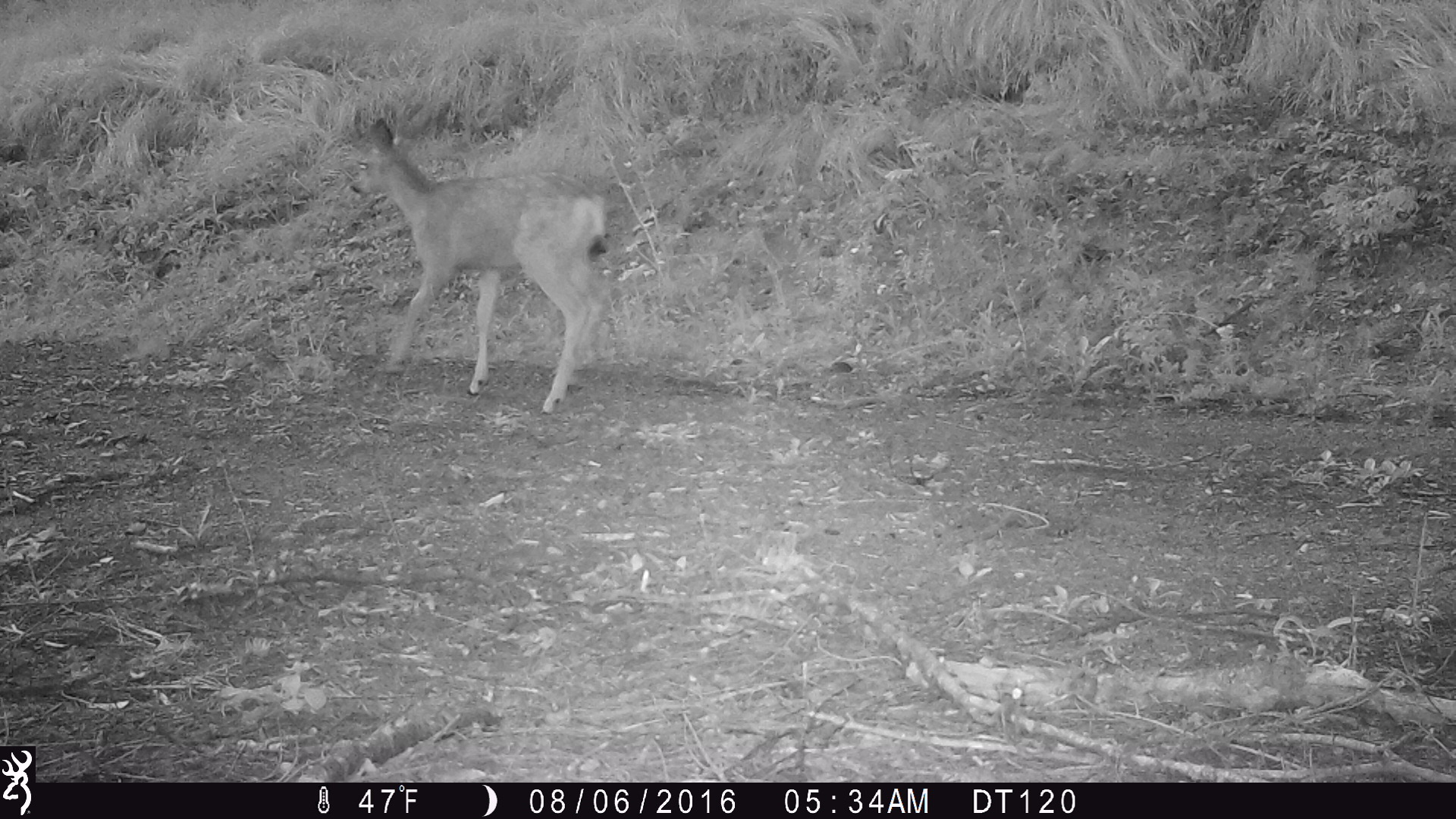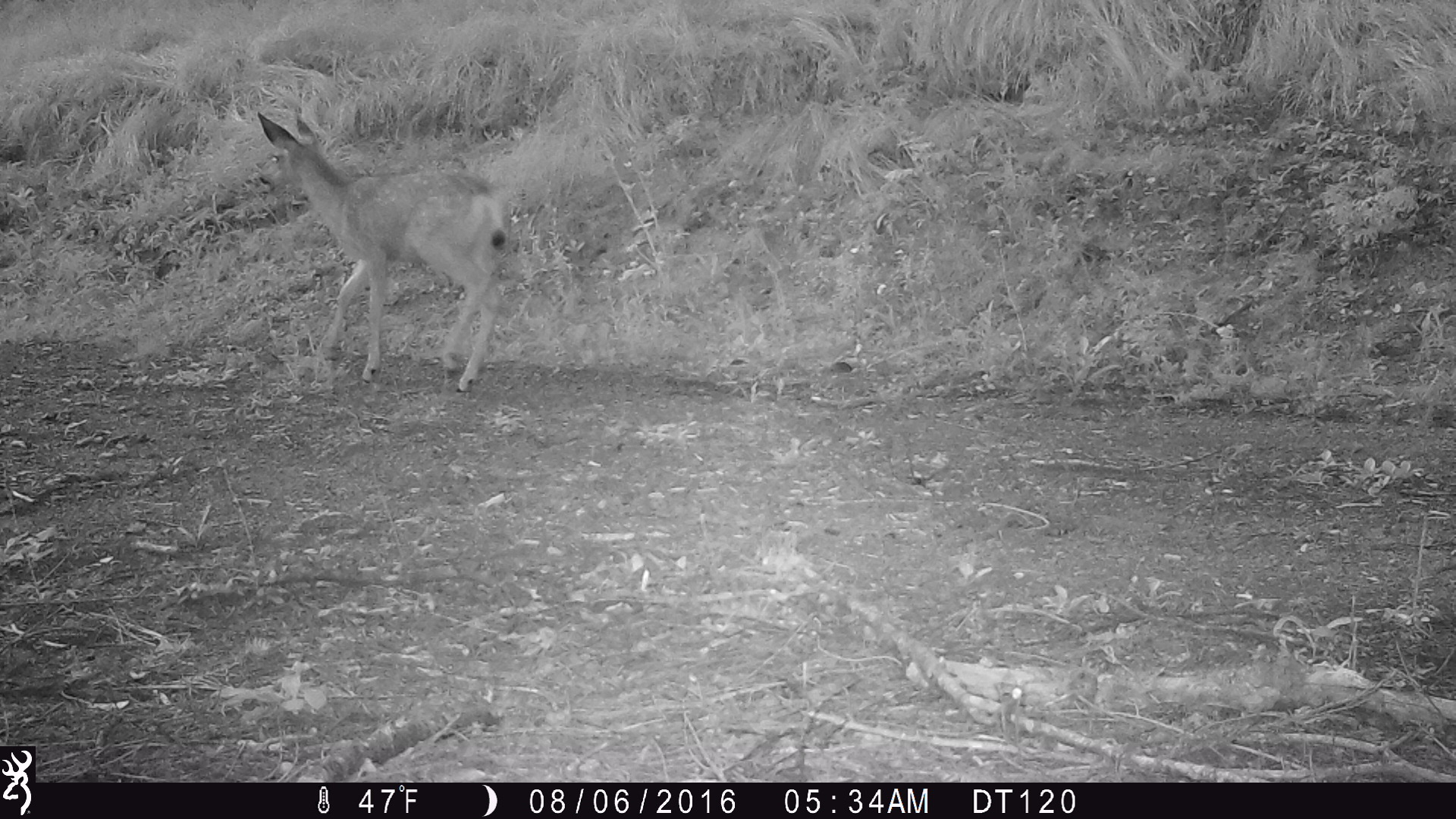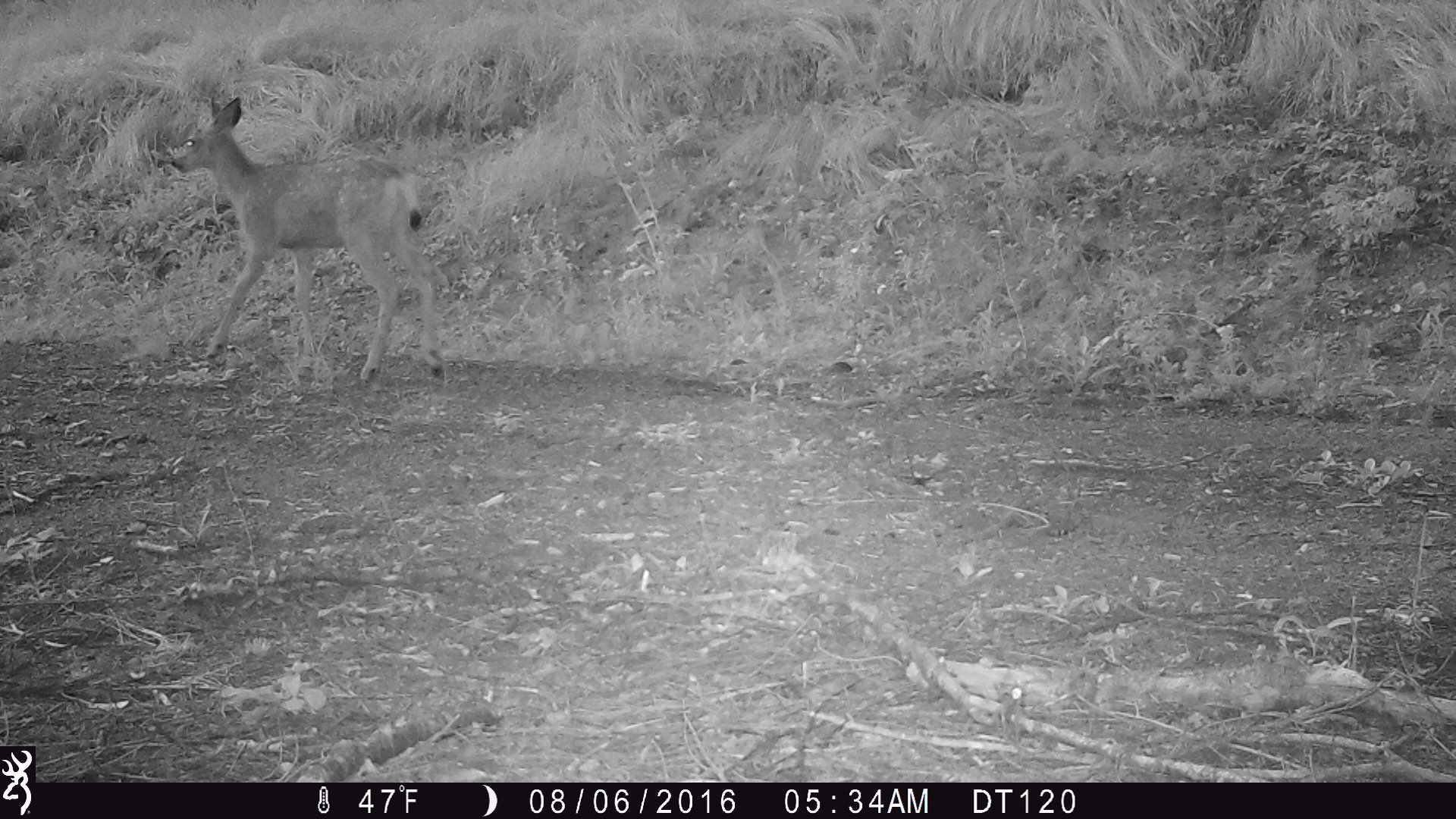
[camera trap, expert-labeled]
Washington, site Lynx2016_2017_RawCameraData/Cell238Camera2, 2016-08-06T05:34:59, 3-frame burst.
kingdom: Animalia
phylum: Chordata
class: Mammalia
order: Artiodactyla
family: Cervidae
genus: Odocoileus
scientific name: Odocoileus hemionus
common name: mule deer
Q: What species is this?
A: Odocoileus hemionus (mule deer).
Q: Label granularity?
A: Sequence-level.